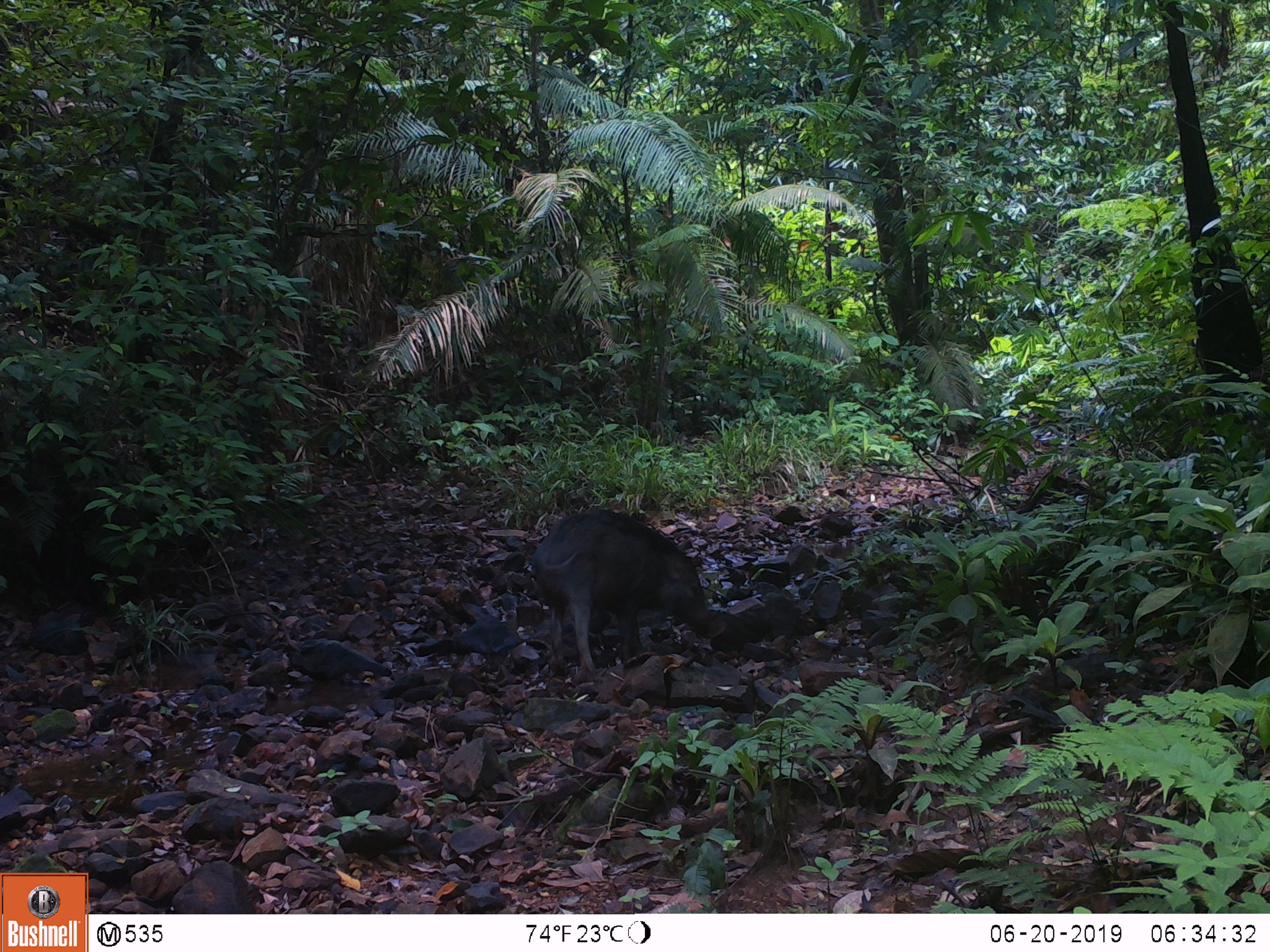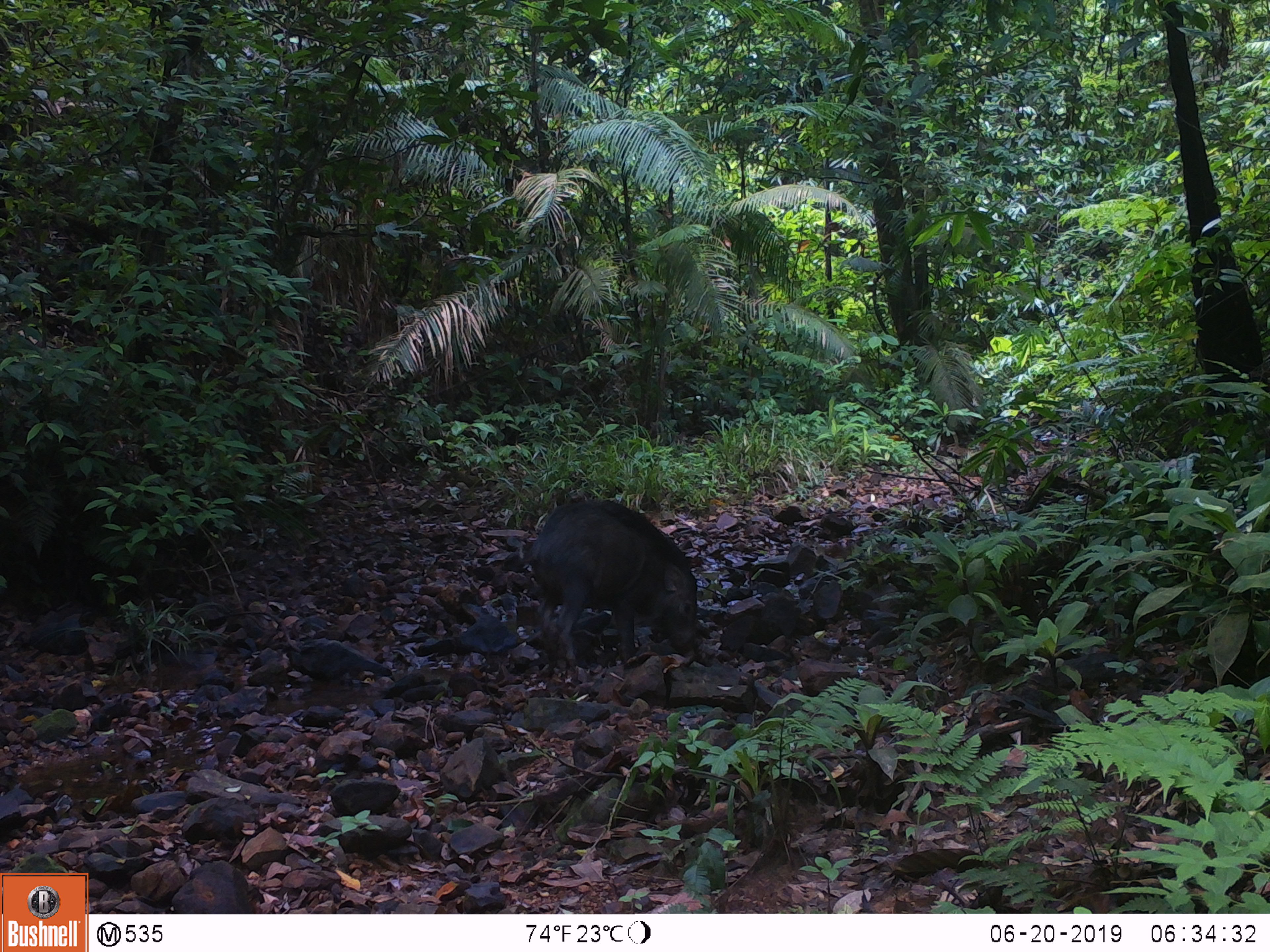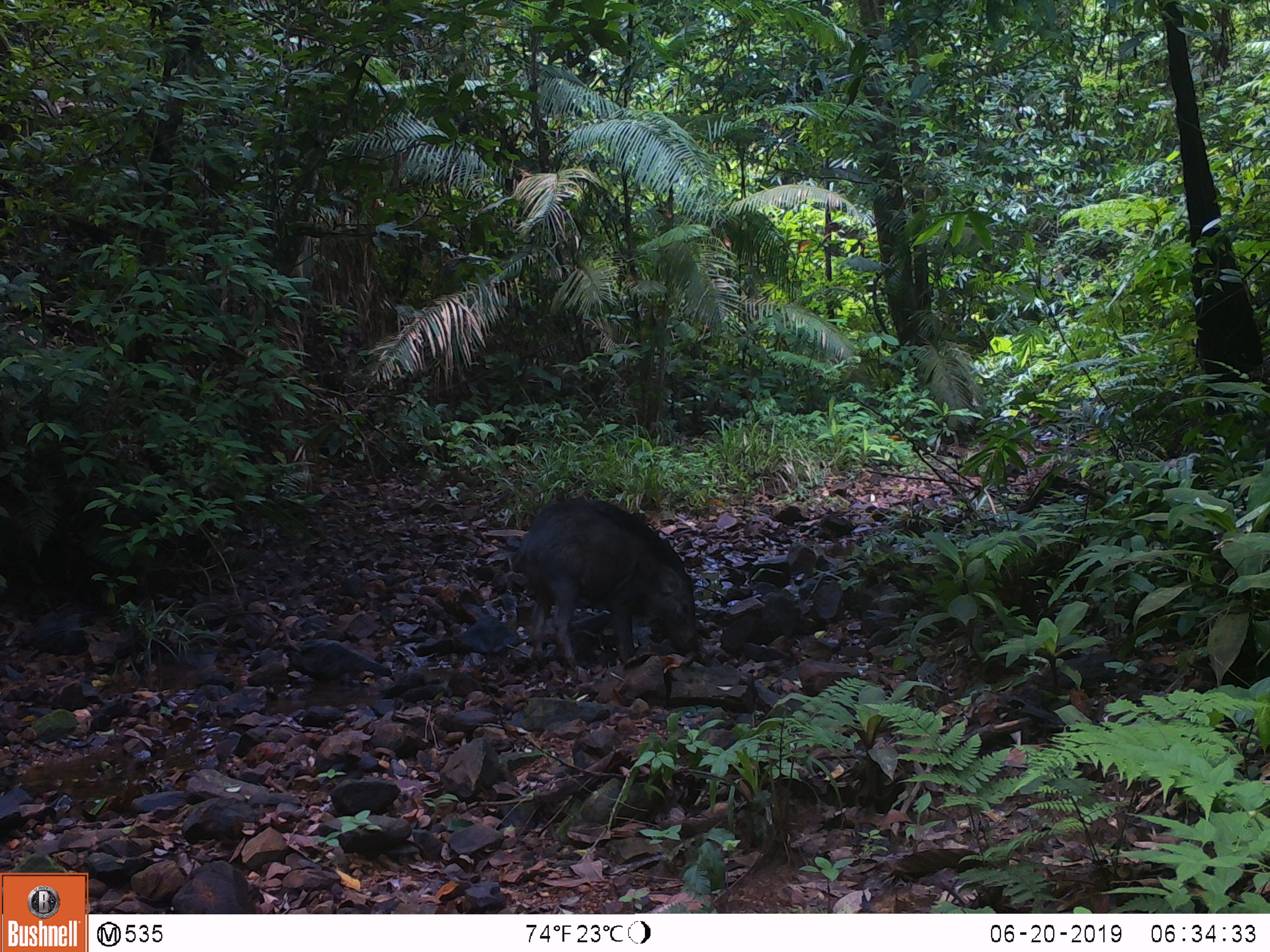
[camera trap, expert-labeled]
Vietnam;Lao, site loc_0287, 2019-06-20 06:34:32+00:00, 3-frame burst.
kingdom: Animalia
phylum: Chordata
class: Mammalia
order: Artiodactyla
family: Suidae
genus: Sus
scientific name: Sus scrofa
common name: eurasian wild pig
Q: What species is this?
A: Eurasian wild pig (Sus scrofa).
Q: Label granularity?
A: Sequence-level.